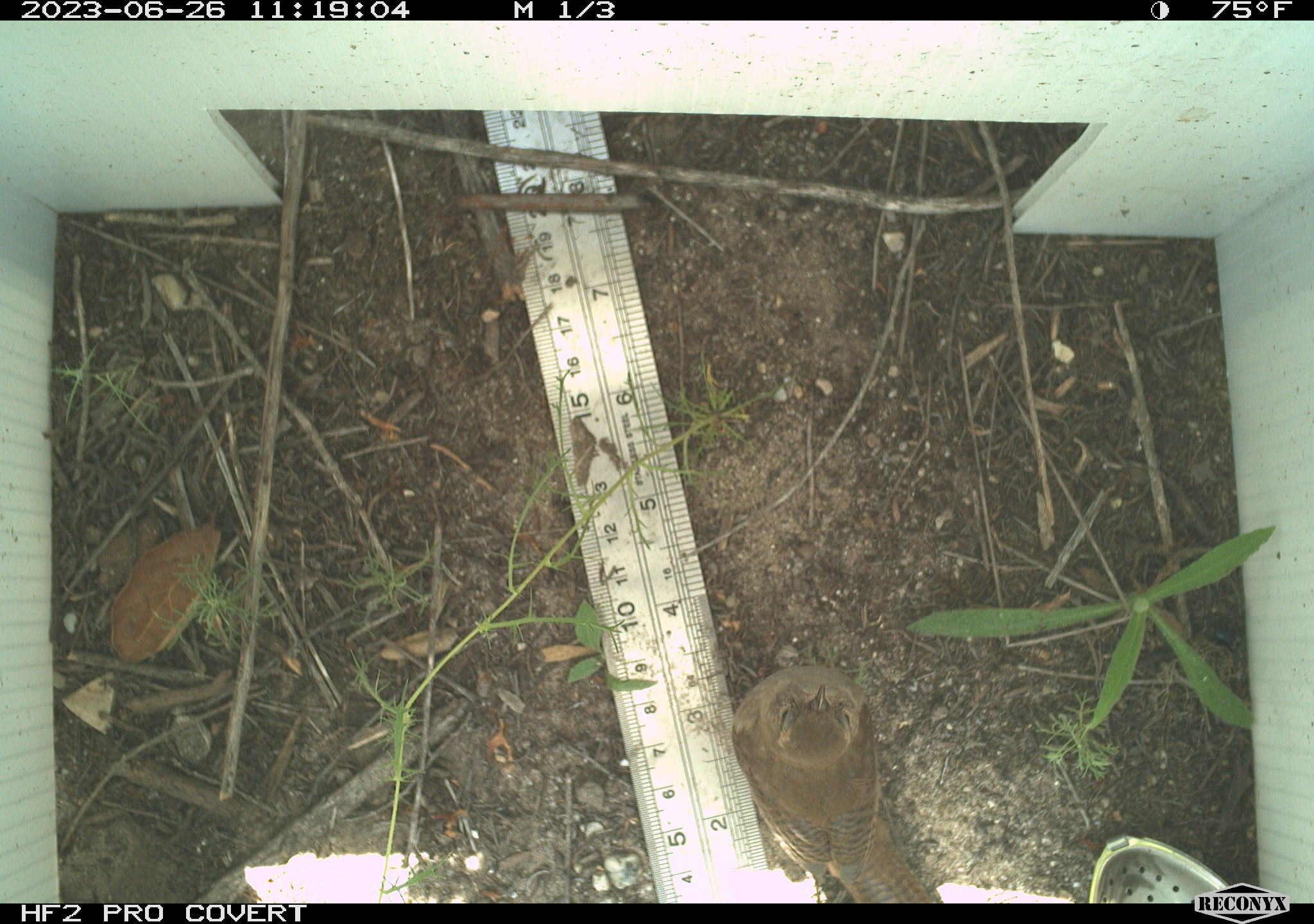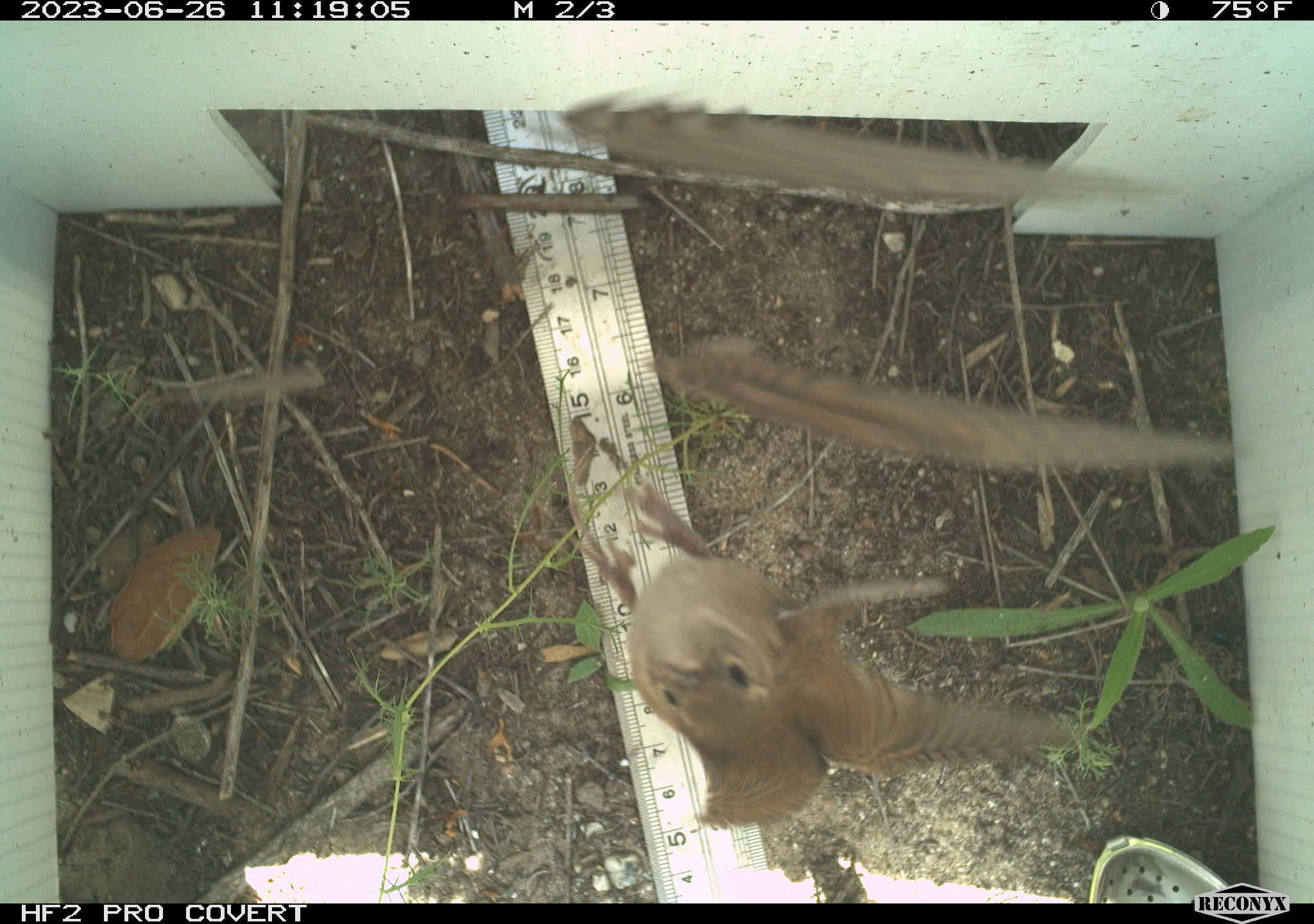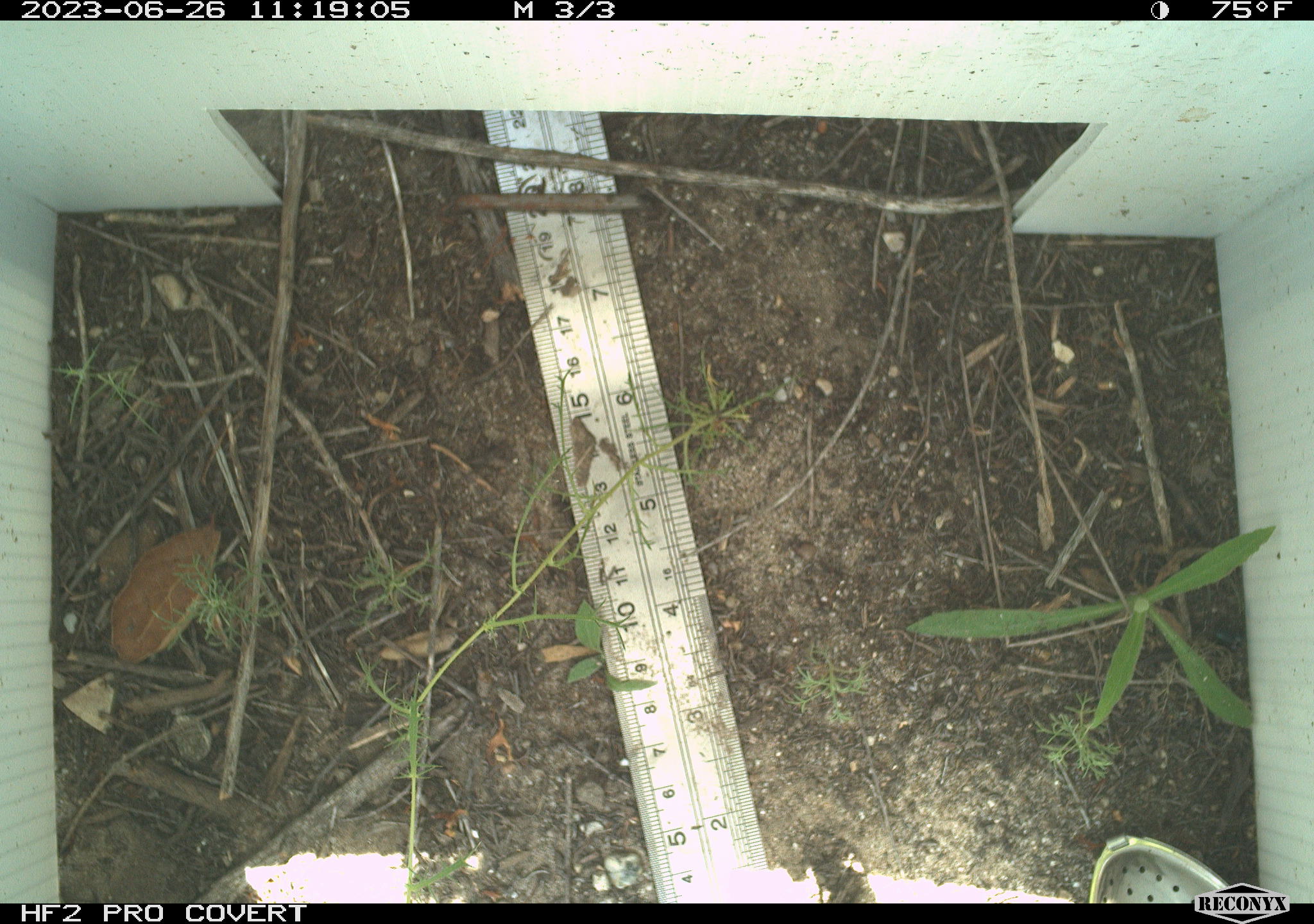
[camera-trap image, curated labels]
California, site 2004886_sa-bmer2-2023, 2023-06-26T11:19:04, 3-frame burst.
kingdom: Animalia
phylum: Chordata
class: Aves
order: Passeriformes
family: Troglodytidae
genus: Thryomanes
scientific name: Thryomanes bewickii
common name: bewick's wren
Bewick's wren (Thryomanes bewickii).